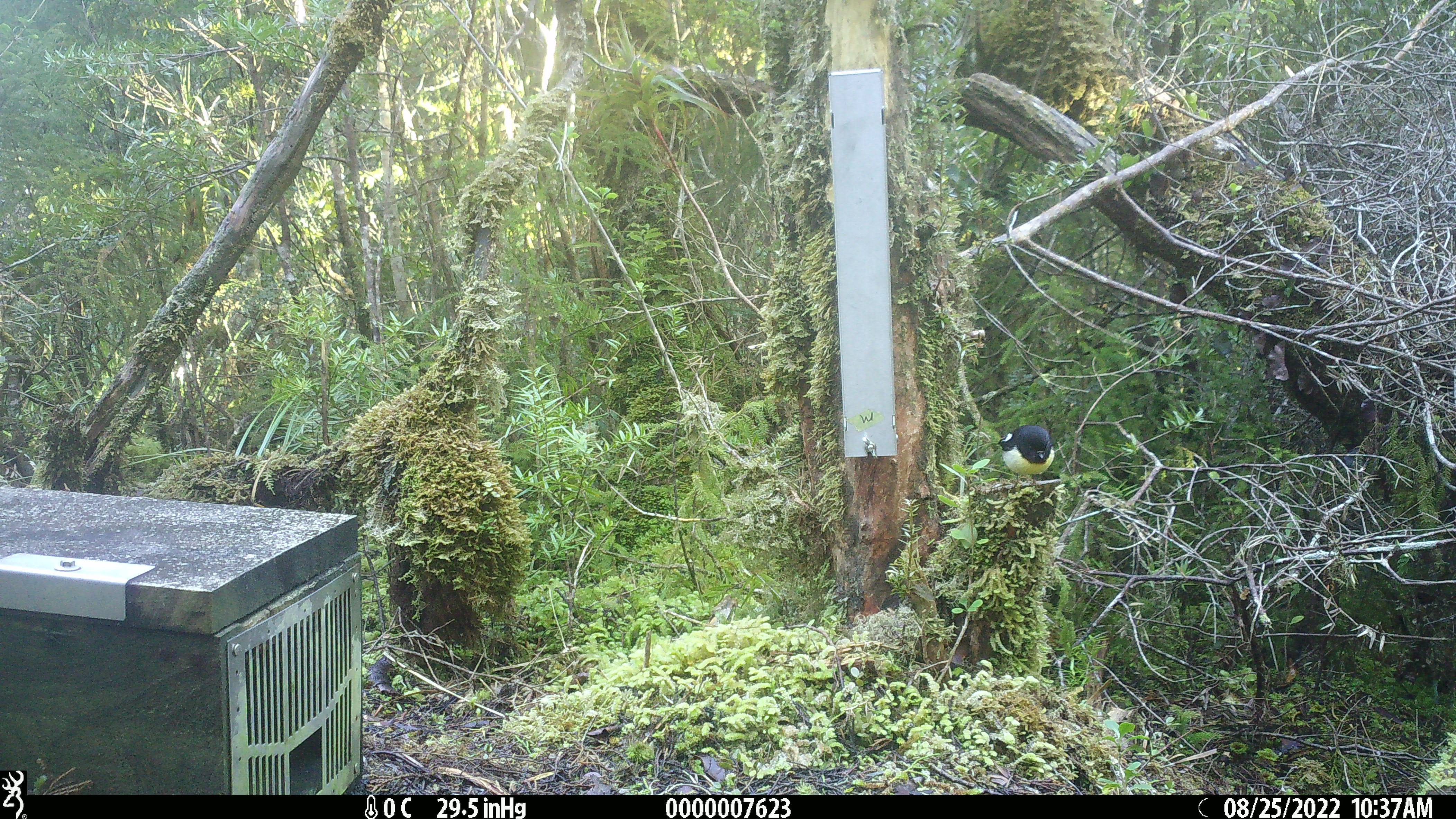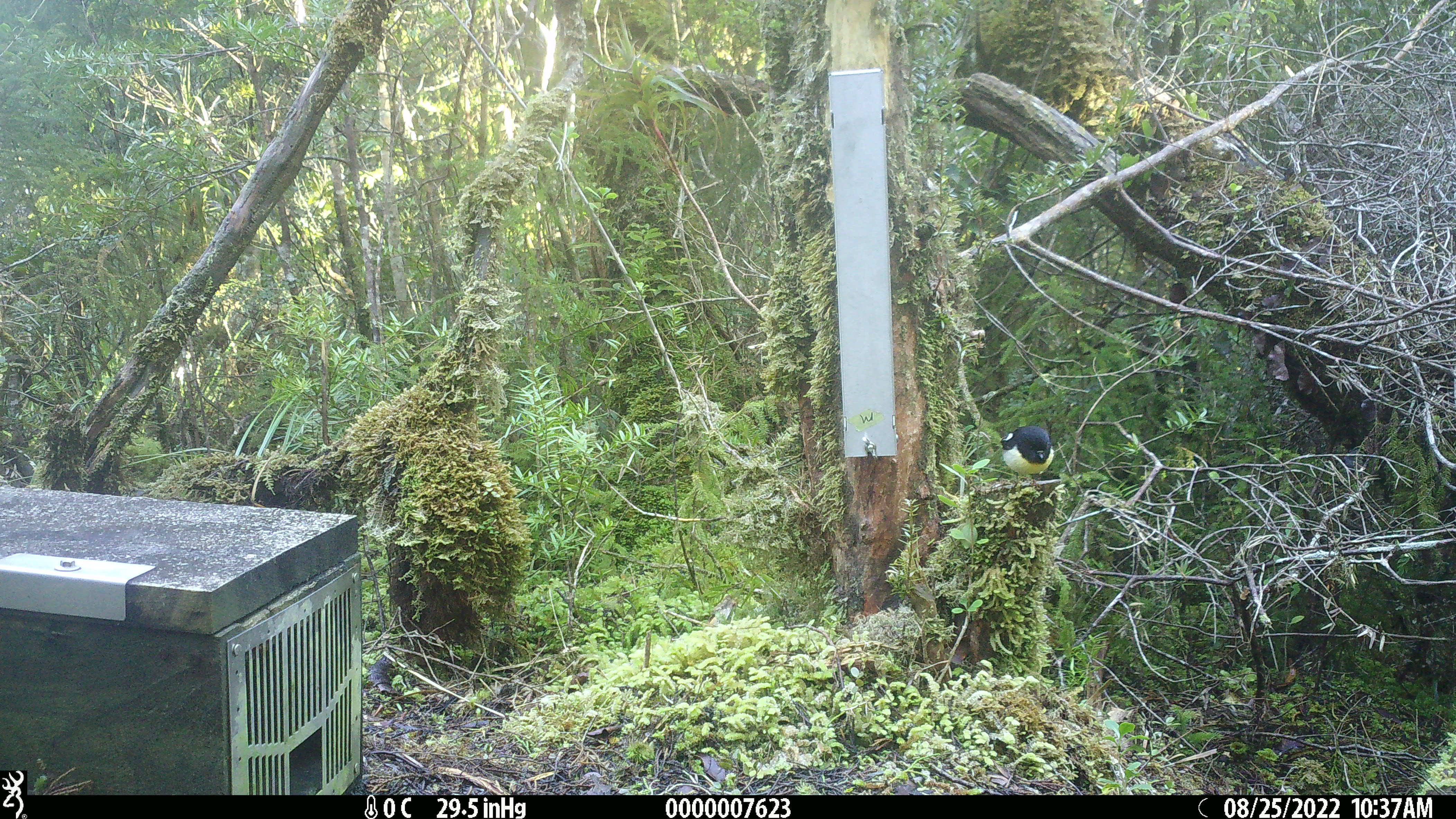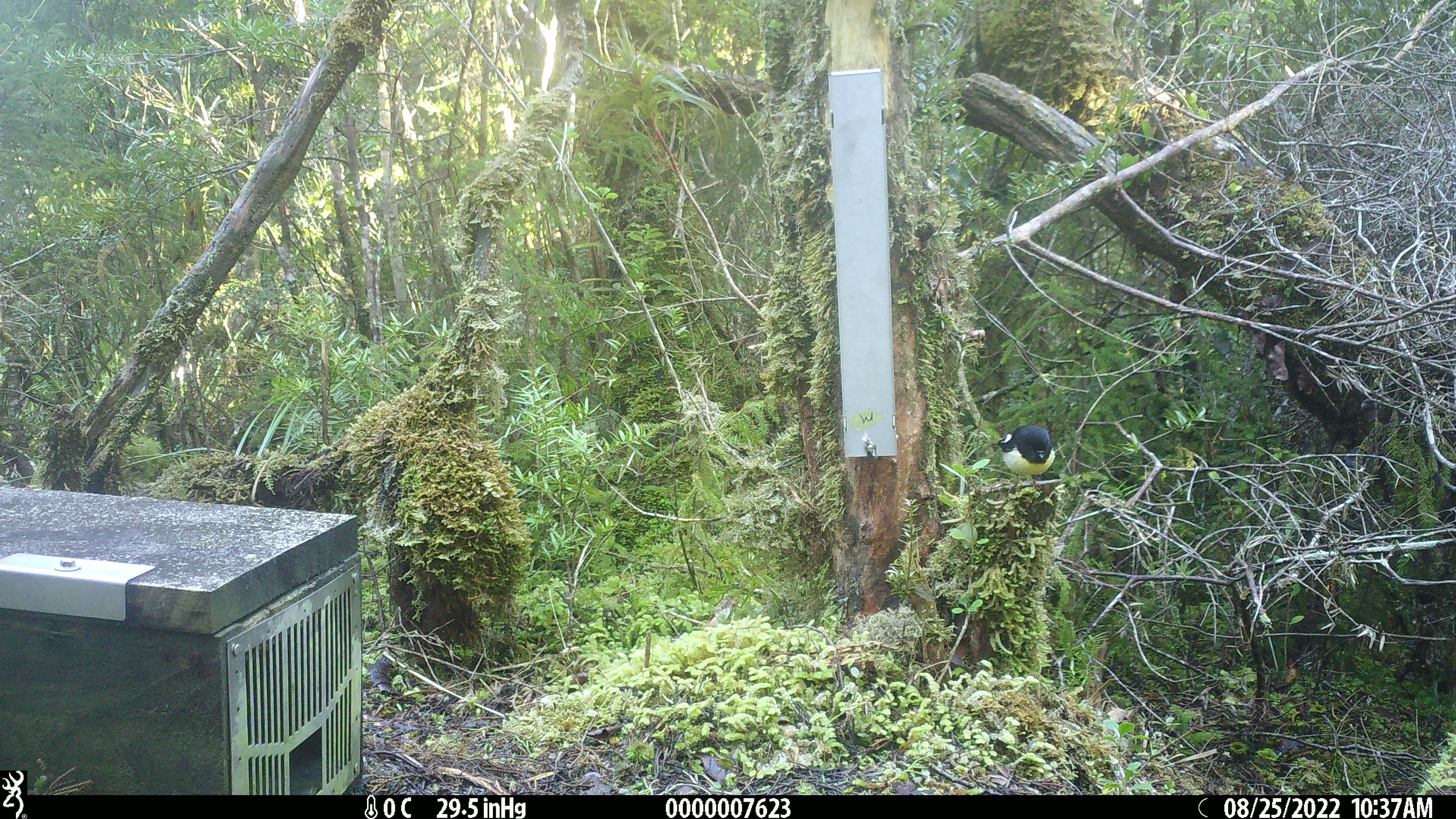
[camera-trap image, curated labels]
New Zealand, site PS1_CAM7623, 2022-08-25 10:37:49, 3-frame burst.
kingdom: Animalia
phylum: Chordata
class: Aves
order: Passeriformes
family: Petroicidae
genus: Petroica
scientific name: Petroica macrocephala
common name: tomtit